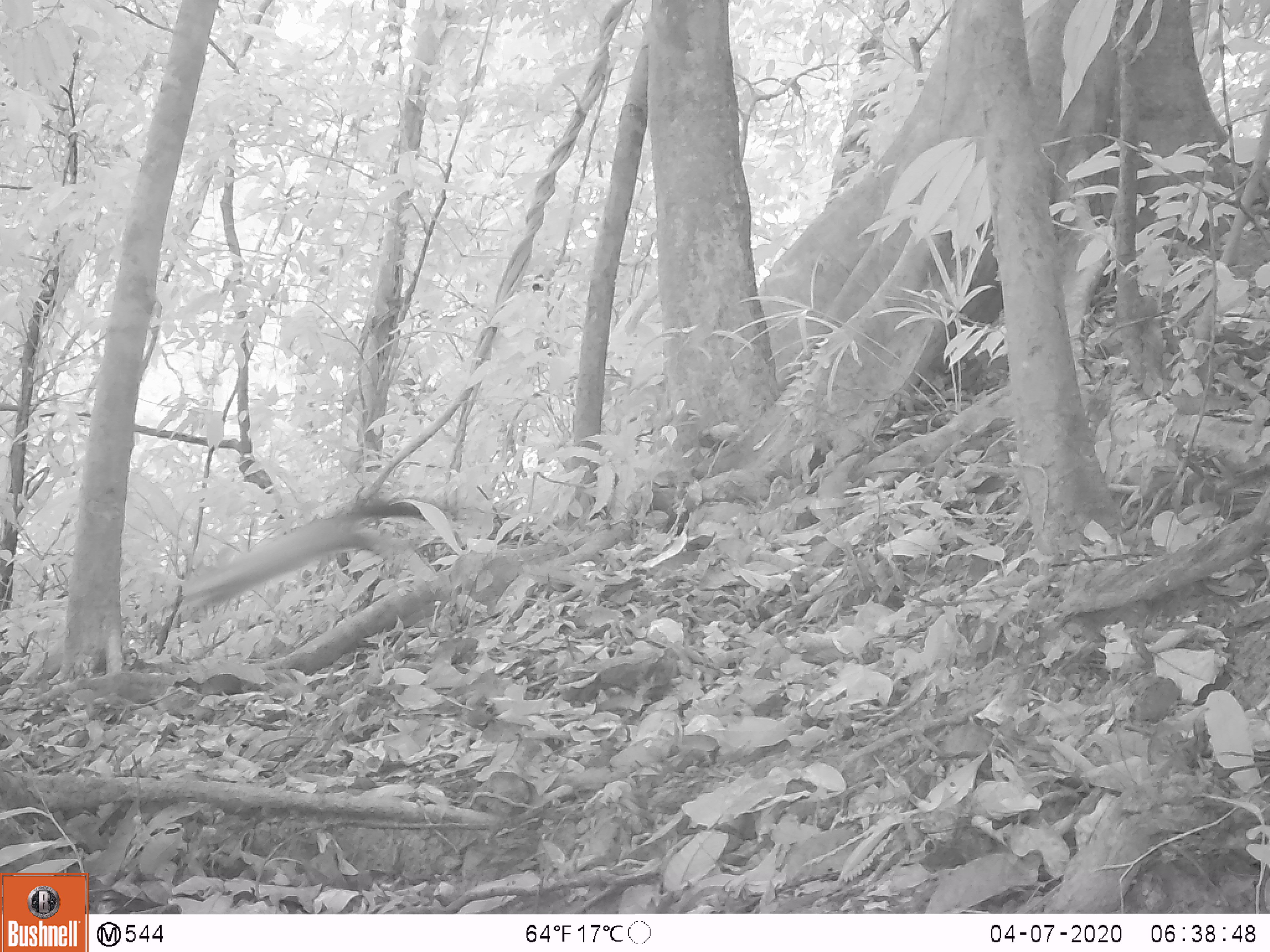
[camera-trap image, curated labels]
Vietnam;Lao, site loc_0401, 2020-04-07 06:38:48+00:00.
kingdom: Animalia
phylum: Chordata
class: Mammalia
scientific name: Mammalia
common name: mammal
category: unidentified small mammal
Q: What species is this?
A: Unidentified small mammal (mammal) (Mammalia).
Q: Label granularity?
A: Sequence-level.